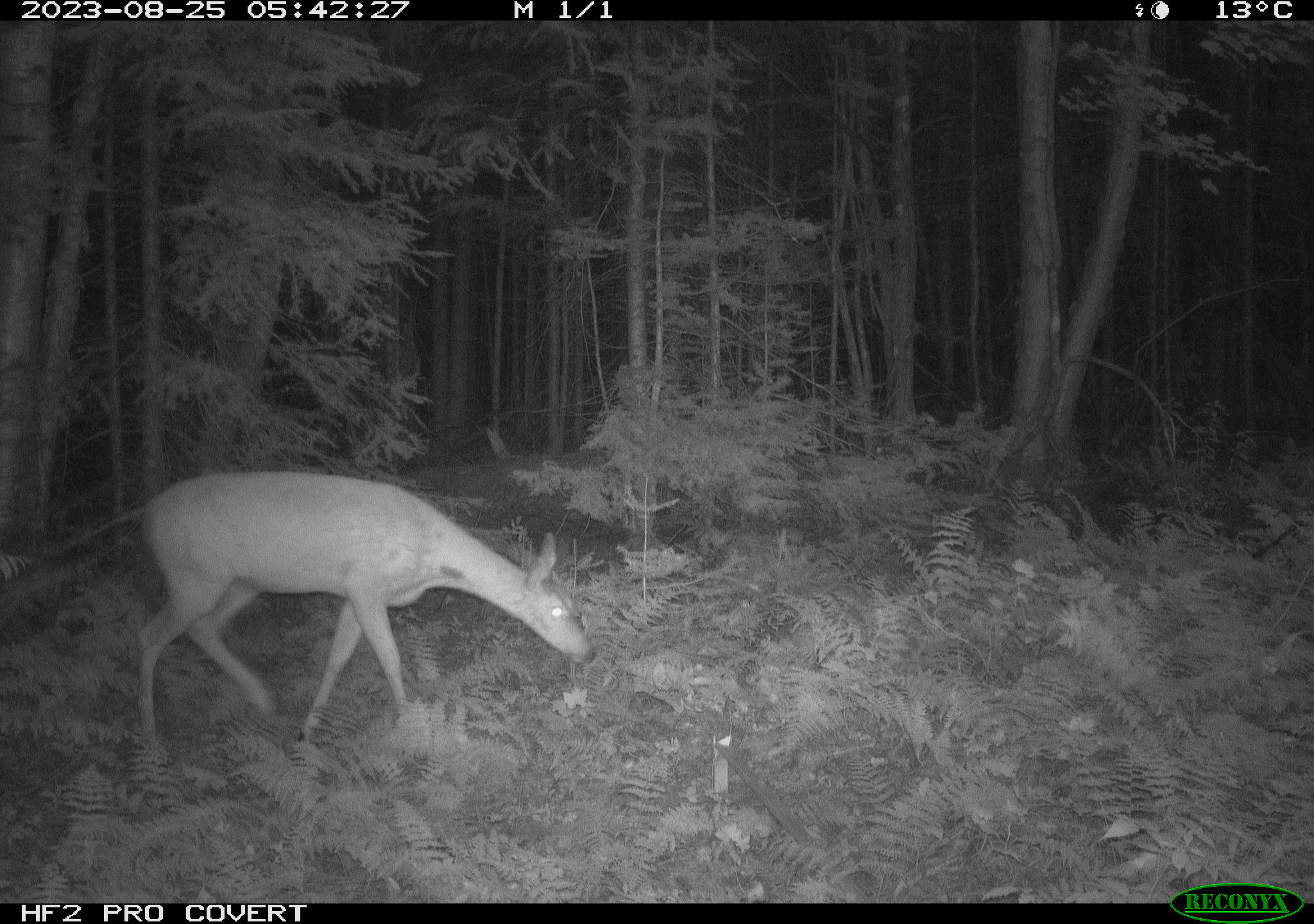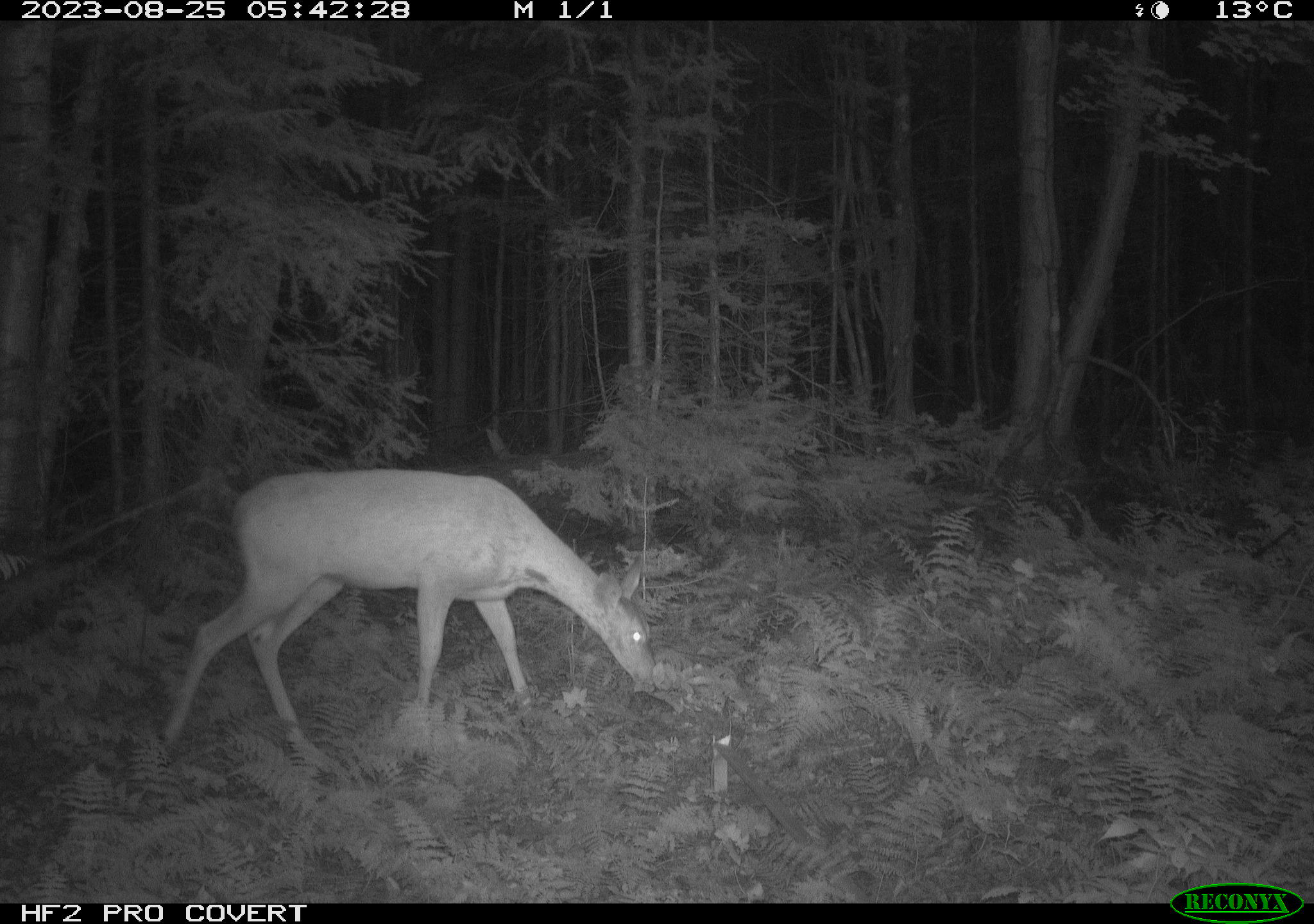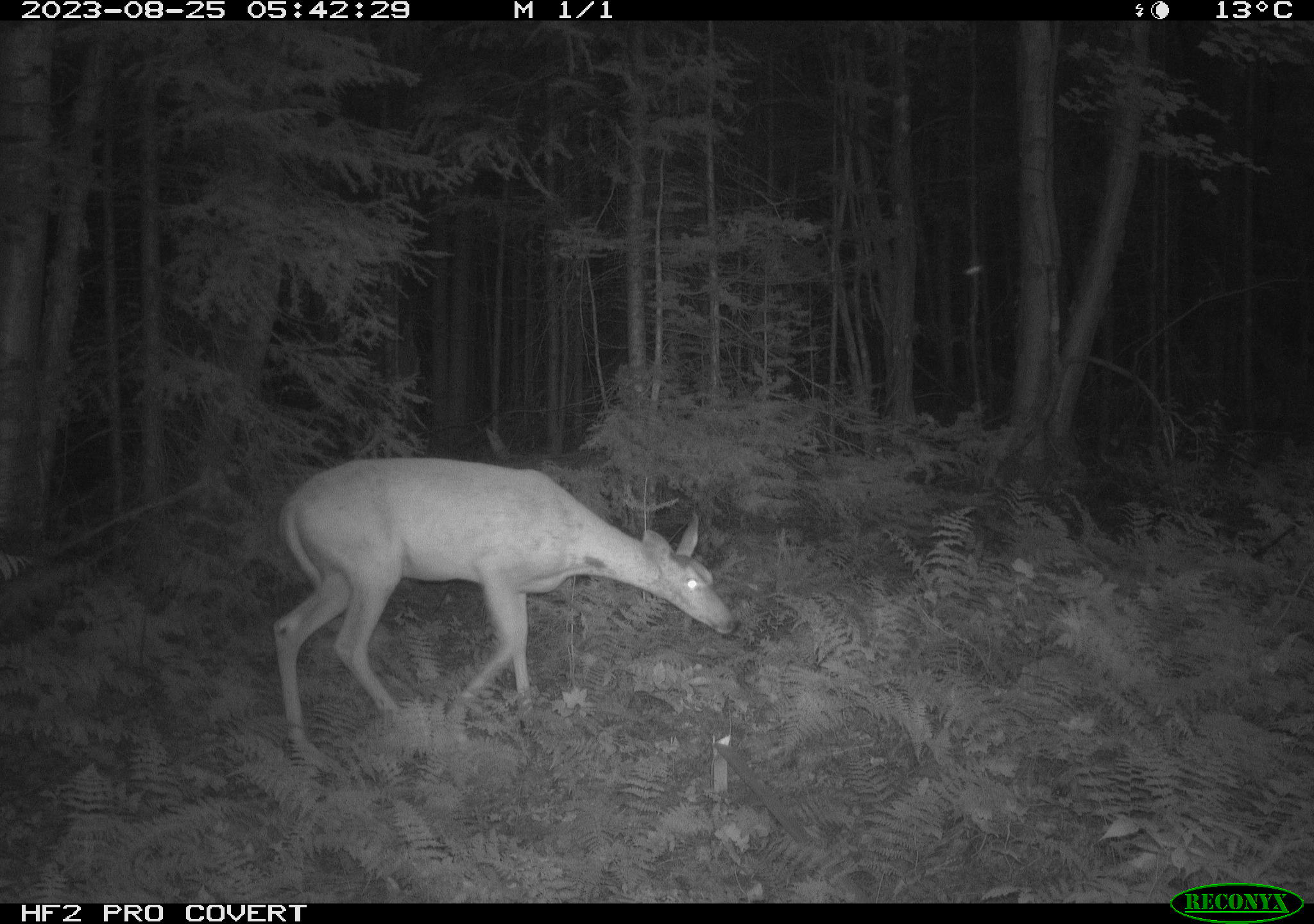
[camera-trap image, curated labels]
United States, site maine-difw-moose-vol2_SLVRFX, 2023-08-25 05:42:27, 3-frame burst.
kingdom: Animalia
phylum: Chordata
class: Mammalia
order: Artiodactyla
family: Cervidae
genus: Odocoileus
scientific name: Odocoileus virginianus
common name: white-tailed deer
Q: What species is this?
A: White-tailed deer (Odocoileus virginianus).